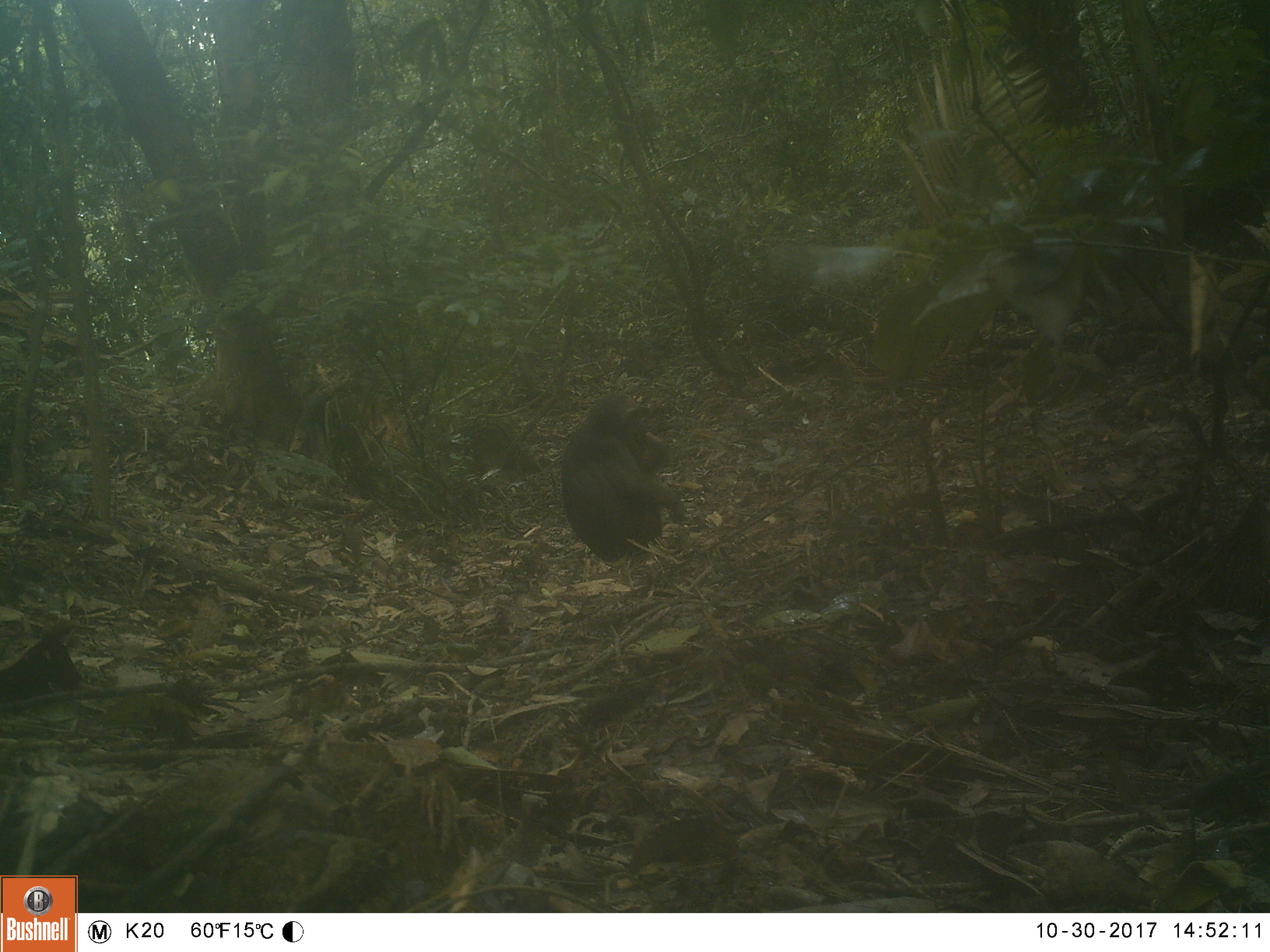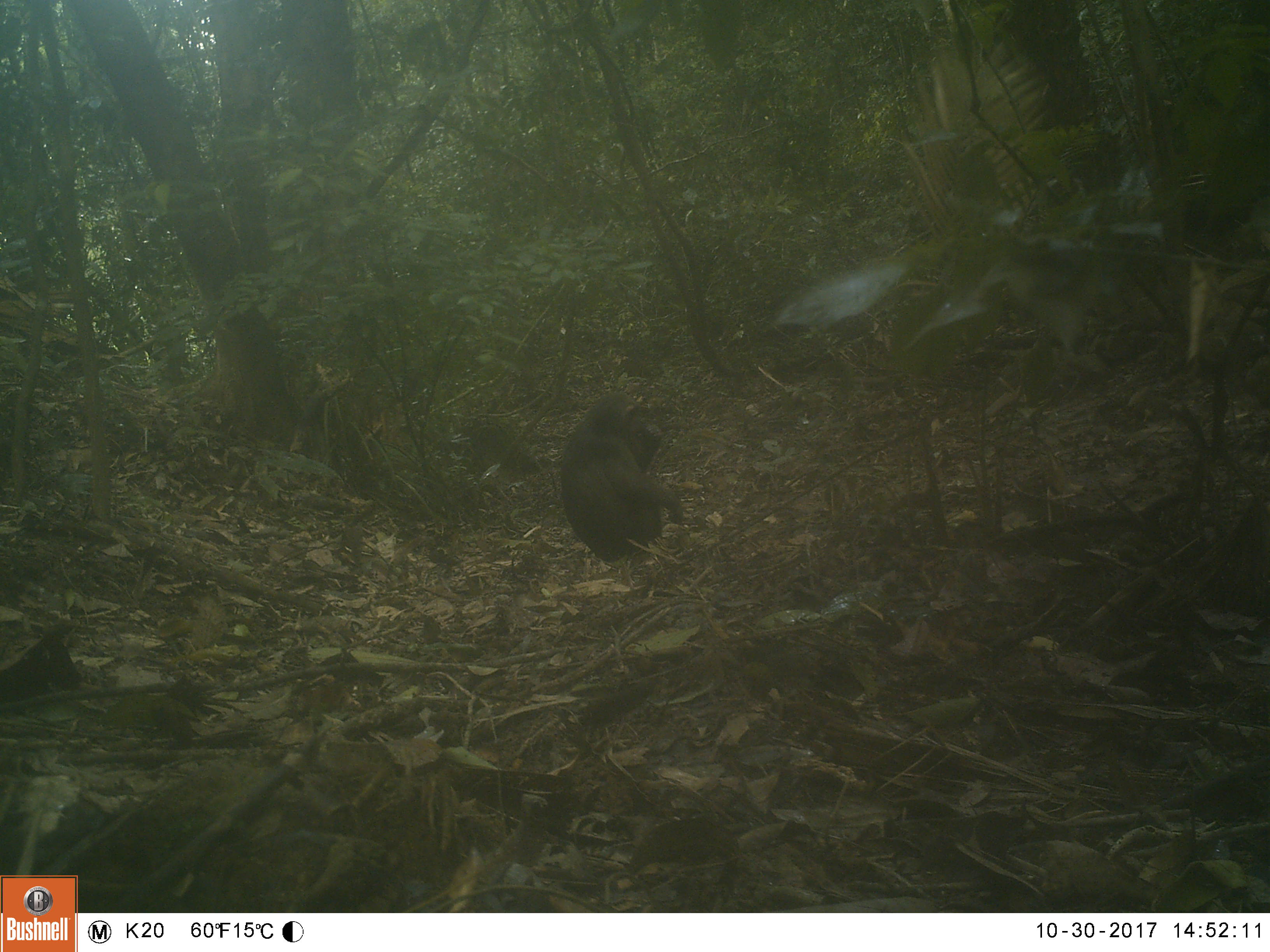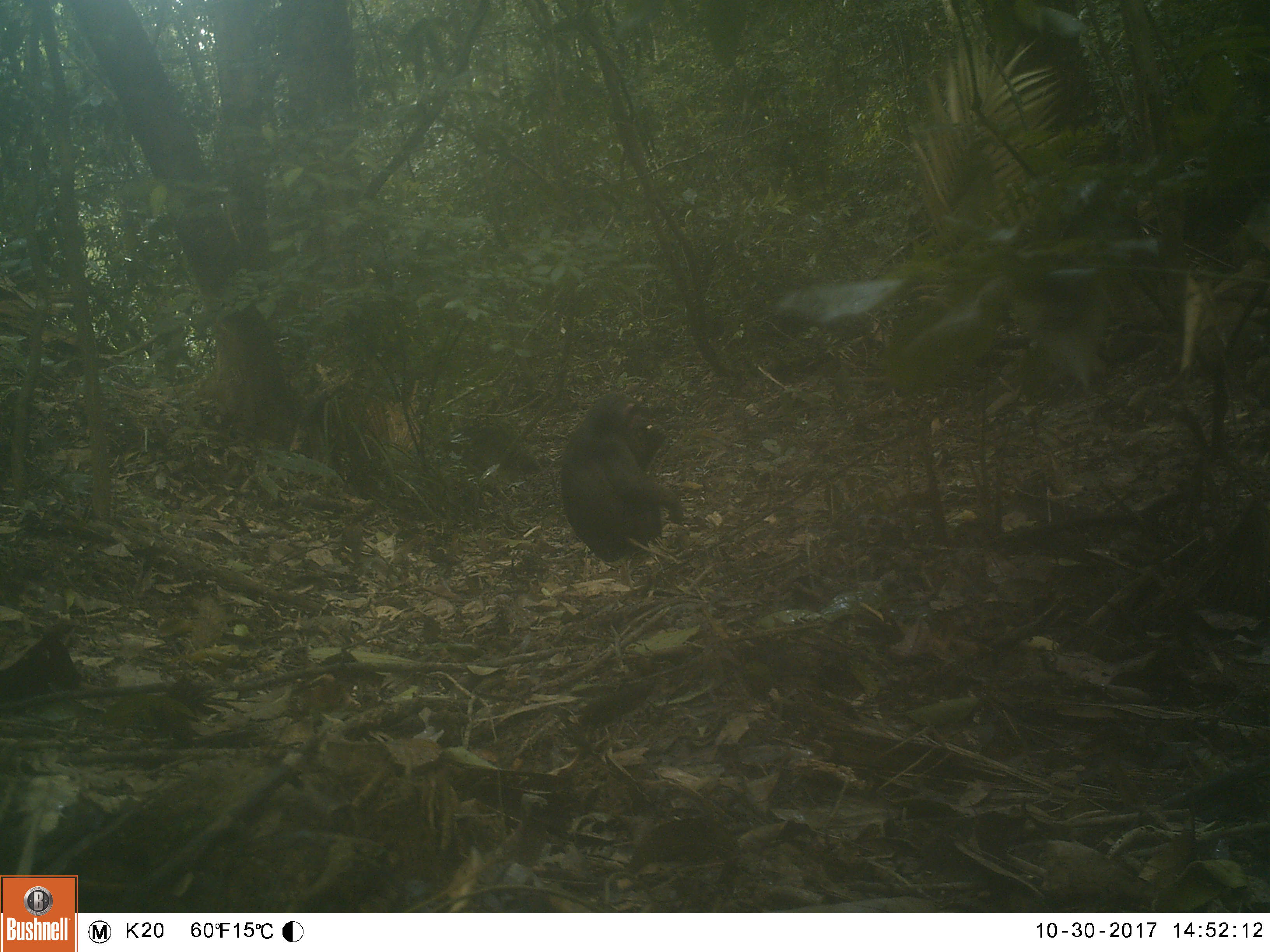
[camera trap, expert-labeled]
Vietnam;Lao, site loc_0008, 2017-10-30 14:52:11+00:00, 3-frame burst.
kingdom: Animalia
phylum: Chordata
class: Mammalia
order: Primates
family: Cercopithecidae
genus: Macaca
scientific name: Macaca arctoides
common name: stump-tailed macaque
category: stump tailed macaque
Stump tailed macaque (stump-tailed macaque) (Macaca arctoides). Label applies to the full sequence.